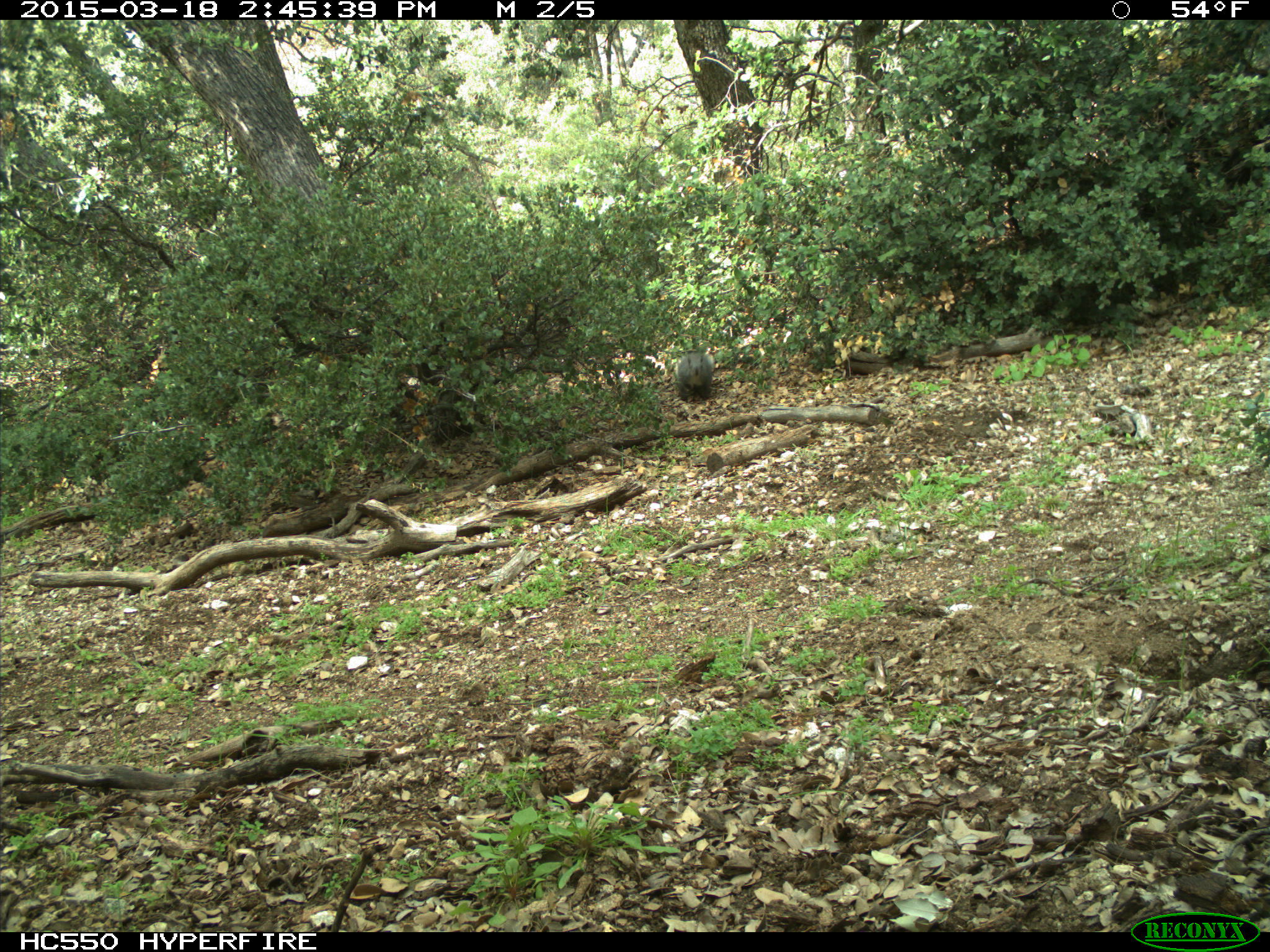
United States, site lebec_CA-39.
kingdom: Animalia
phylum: Chordata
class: Mammalia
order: Rodentia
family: Sciuridae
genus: Sciurus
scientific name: Sciurus carolinensis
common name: eastern gray squirrel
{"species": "Sciurus carolinensis (eastern gray squirrel)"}